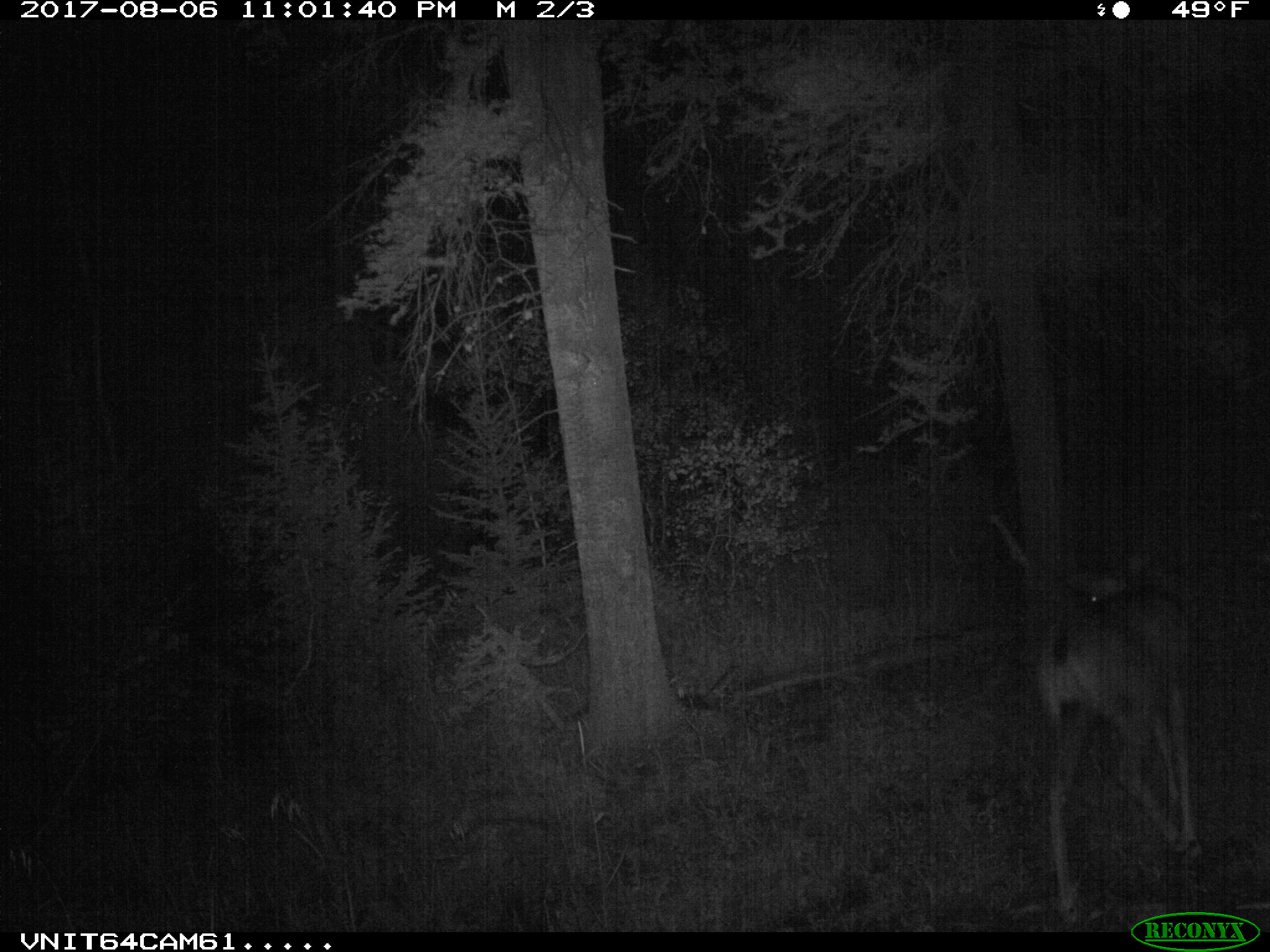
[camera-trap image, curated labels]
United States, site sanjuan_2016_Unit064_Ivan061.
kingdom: Animalia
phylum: Chordata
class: Mammalia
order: Artiodactyla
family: Cervidae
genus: Odocoileus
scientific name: Odocoileus hemionus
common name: mule deer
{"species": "Odocoileus hemionus (mule deer)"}